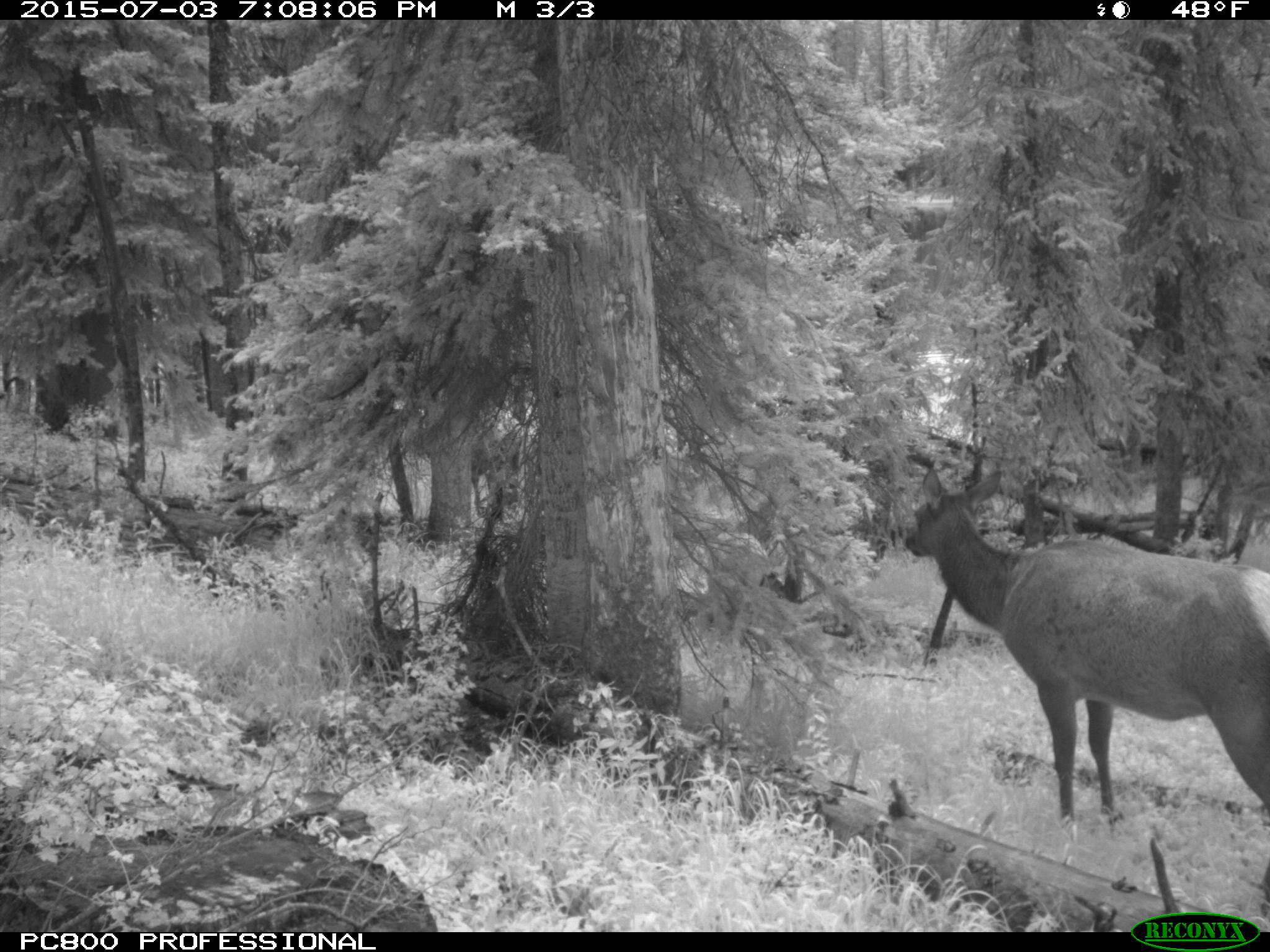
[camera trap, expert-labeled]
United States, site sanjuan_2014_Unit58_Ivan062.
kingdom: Animalia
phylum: Chordata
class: Mammalia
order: Artiodactyla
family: Cervidae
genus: Cervus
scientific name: Cervus elaphus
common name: red deer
Cervus elaphus (red deer).